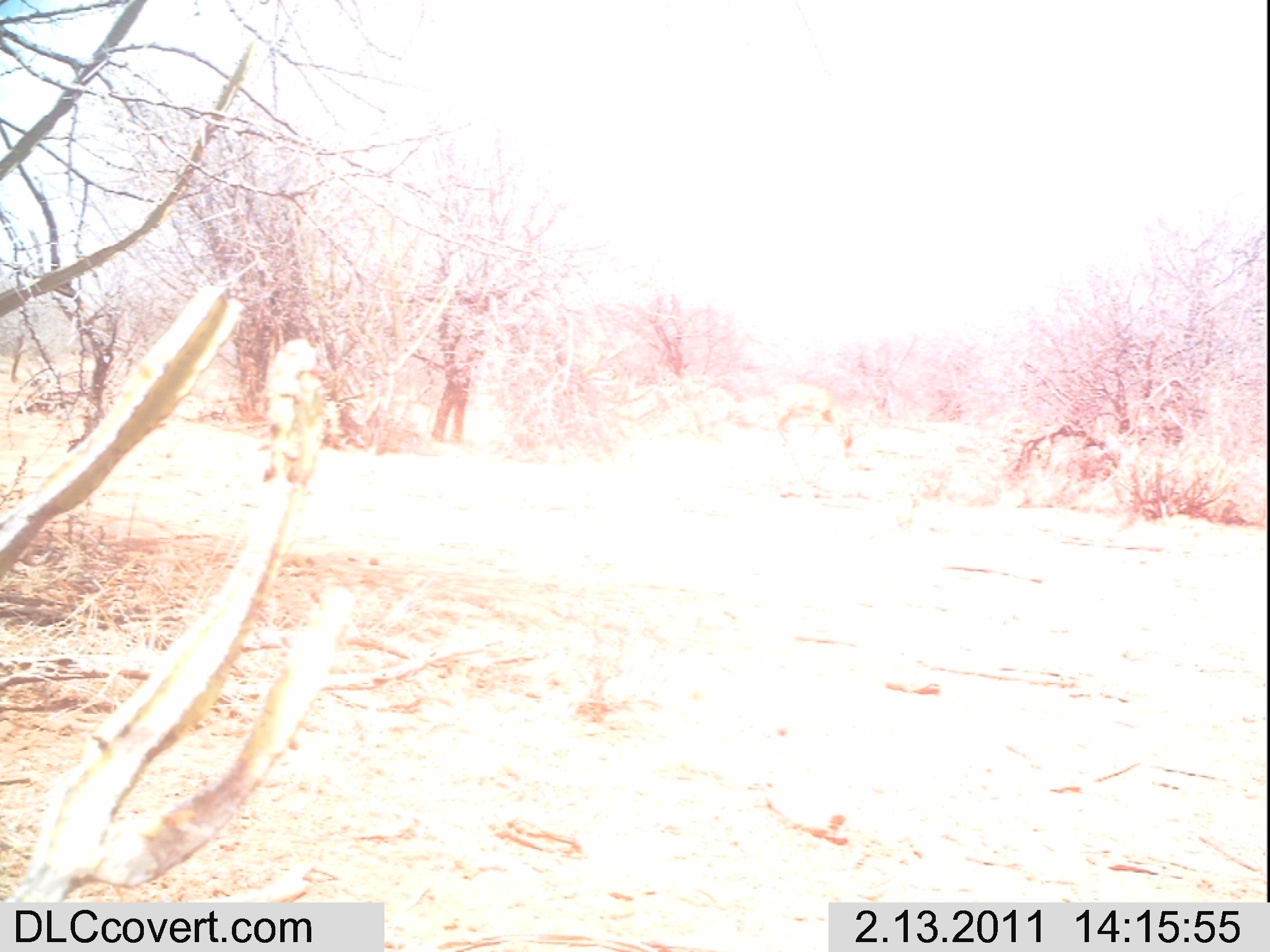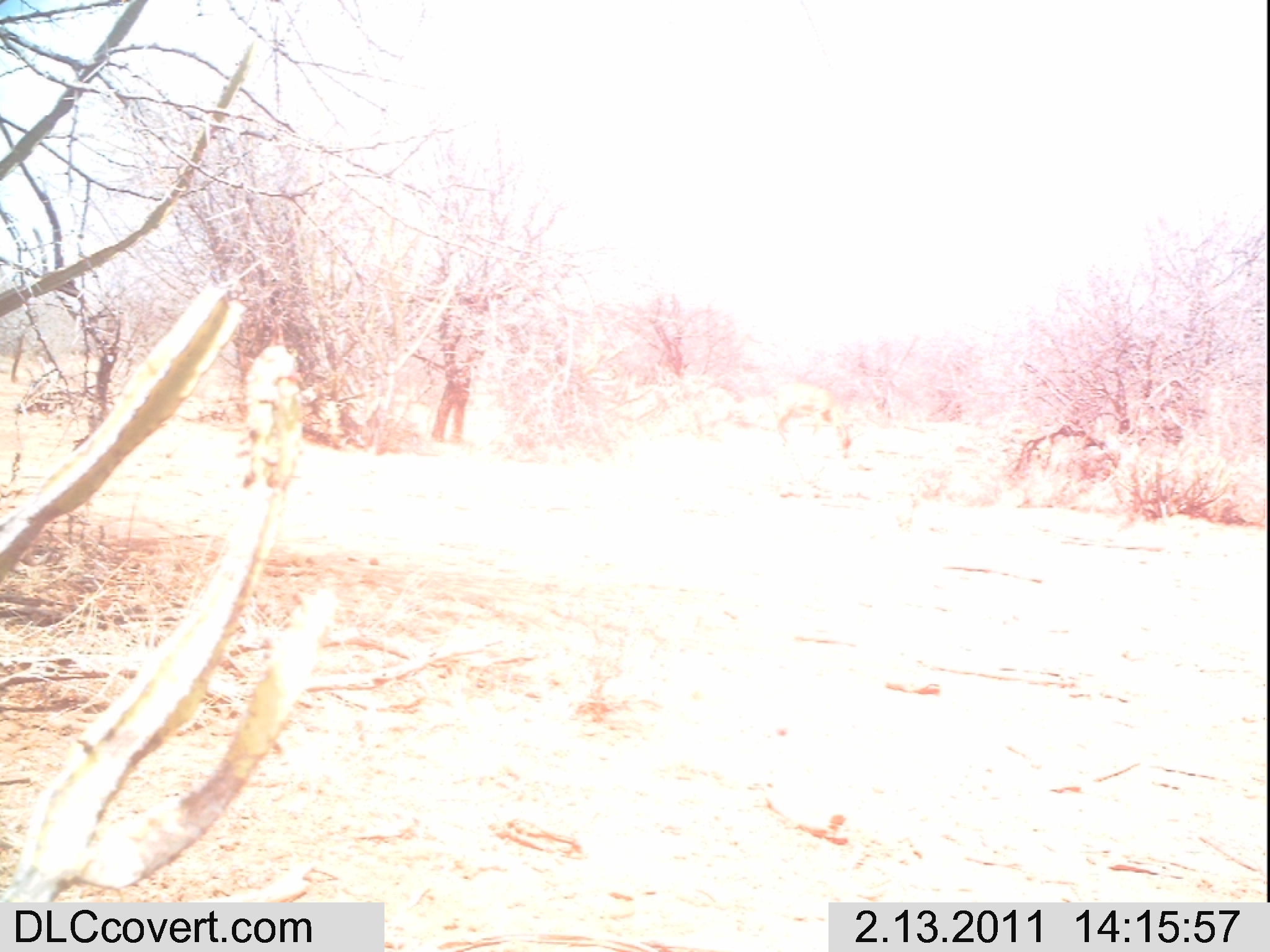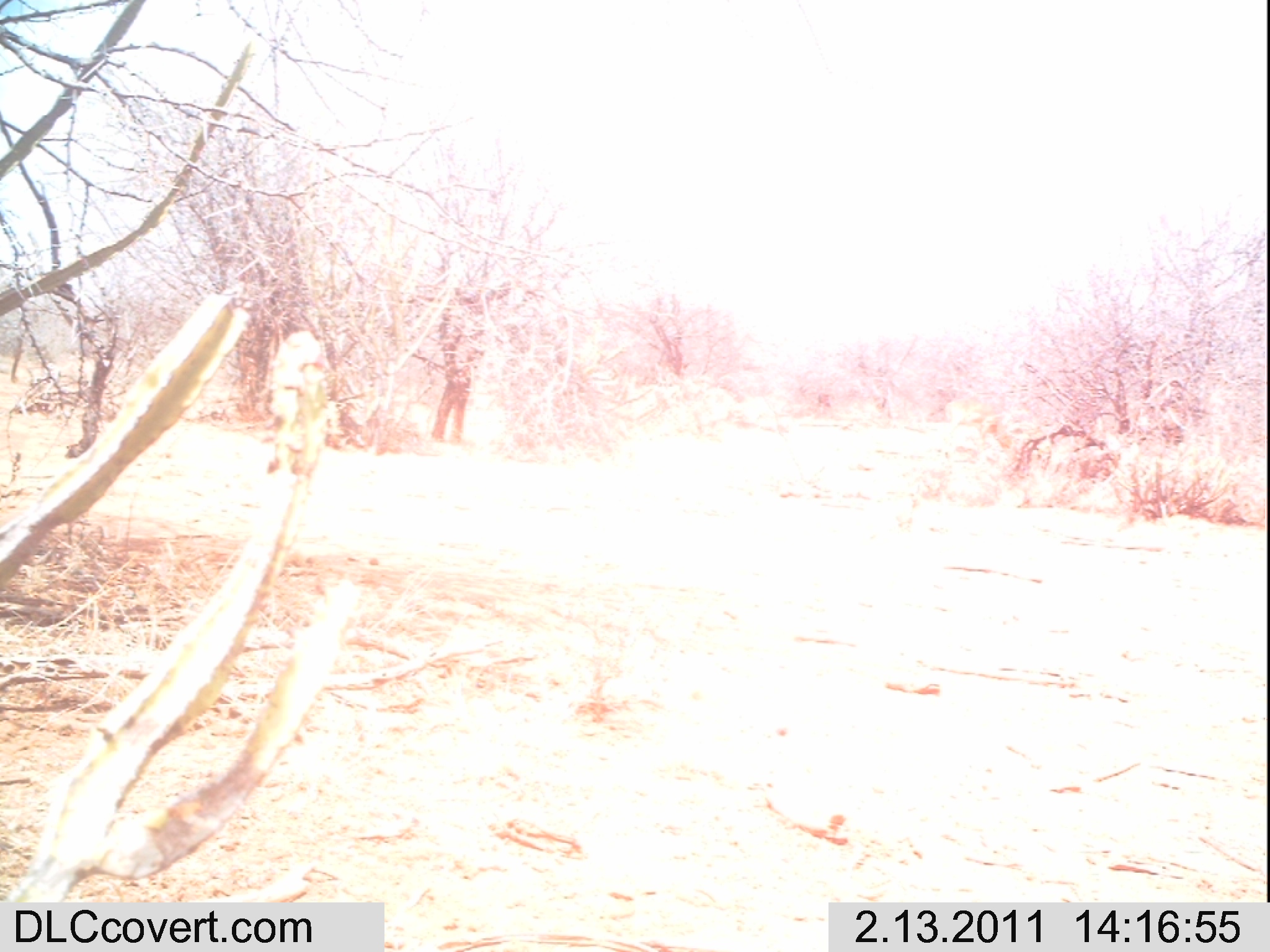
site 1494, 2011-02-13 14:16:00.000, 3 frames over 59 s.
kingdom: Animalia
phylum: Chordata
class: Mammalia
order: Artiodactyla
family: Bovidae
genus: Aepyceros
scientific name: Aepyceros melampus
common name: impala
Aepyceros melampus (impala), count 1.